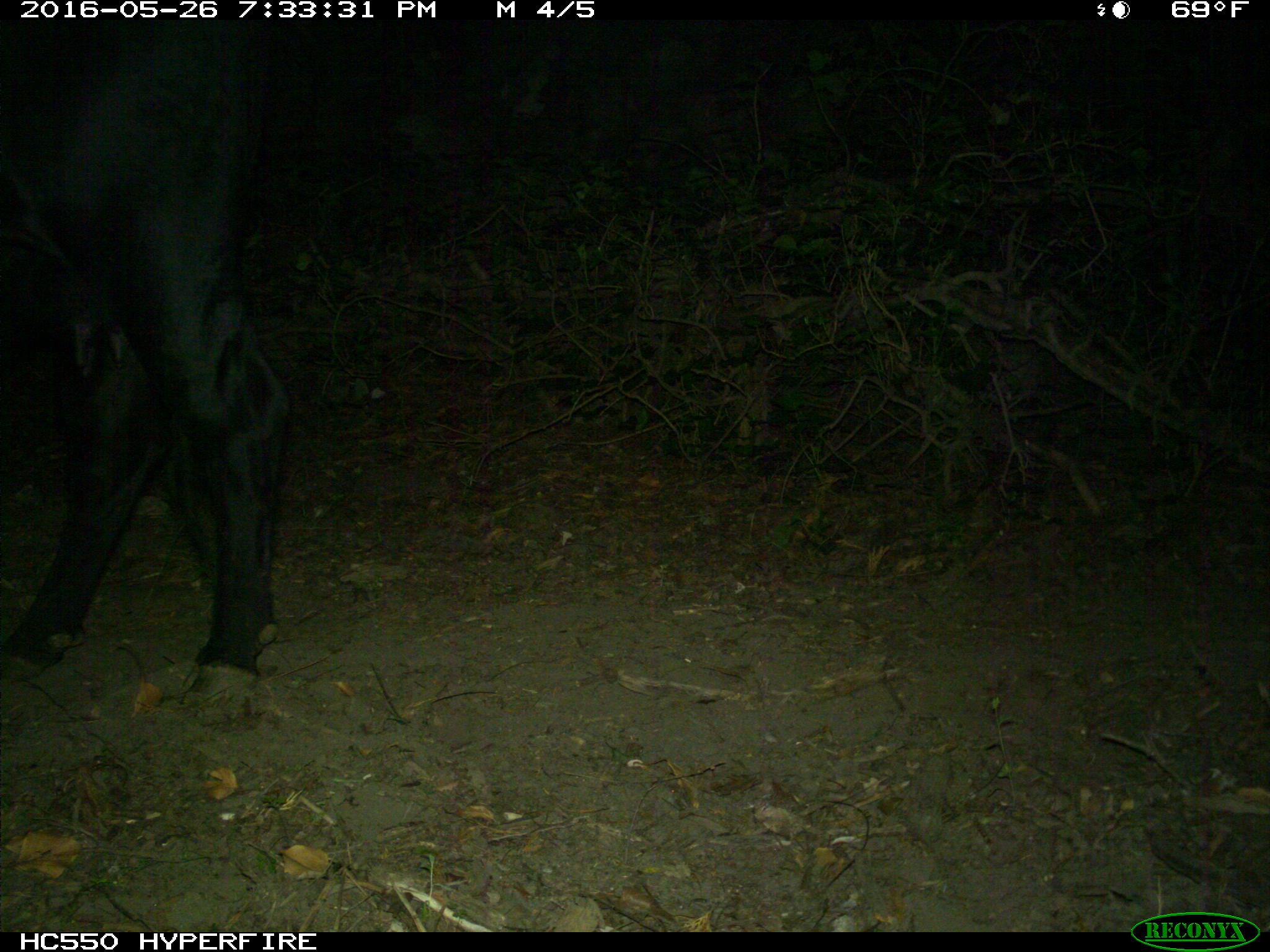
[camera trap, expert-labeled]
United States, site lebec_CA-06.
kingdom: Animalia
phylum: Chordata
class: Mammalia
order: Artiodactyla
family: Bovidae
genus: Bos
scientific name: Bos taurus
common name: domestic cow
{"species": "Bos taurus (domestic cow)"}